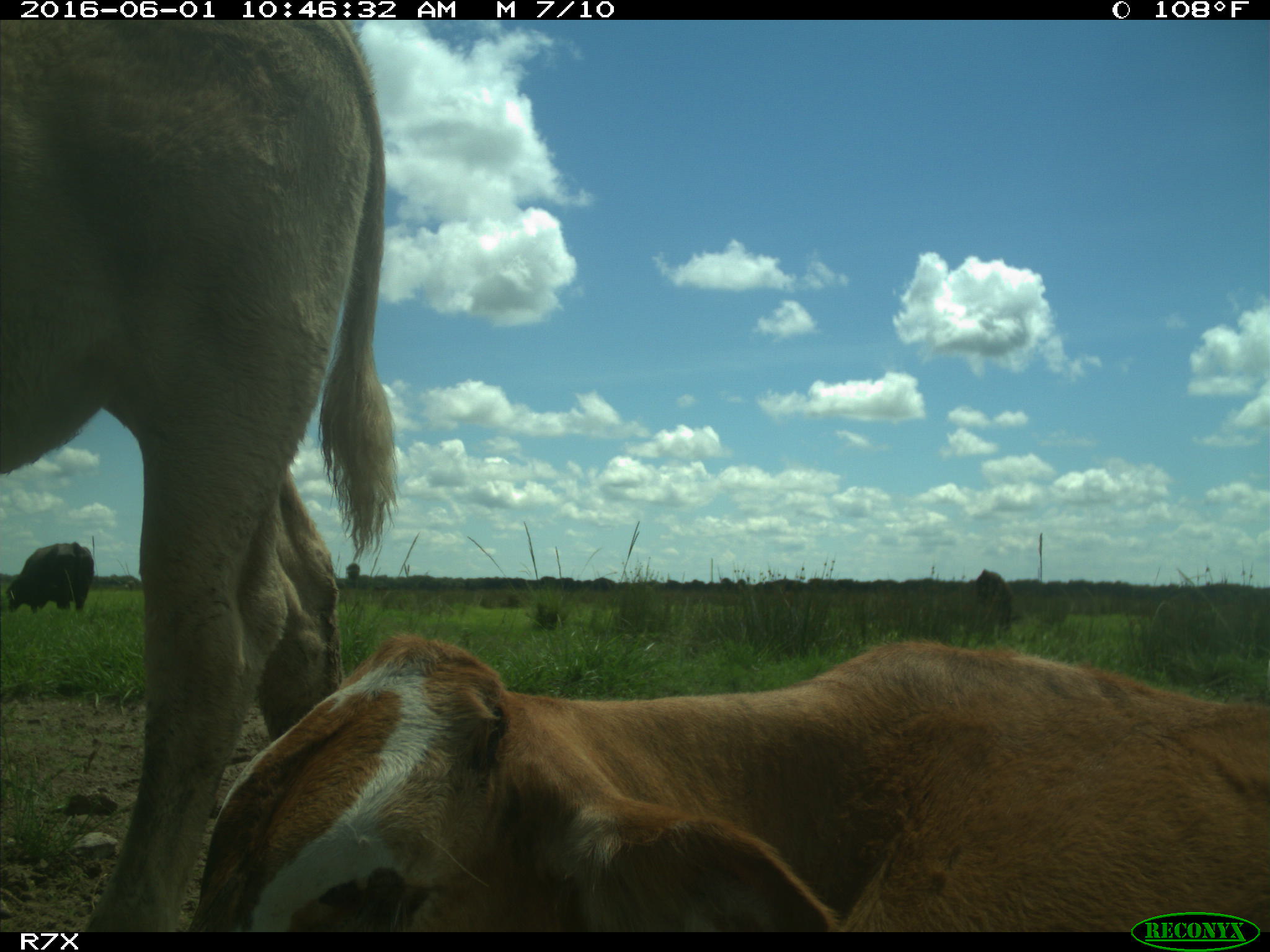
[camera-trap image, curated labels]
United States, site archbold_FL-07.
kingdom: Animalia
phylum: Chordata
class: Mammalia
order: Artiodactyla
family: Bovidae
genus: Bos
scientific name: Bos taurus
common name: domestic cow